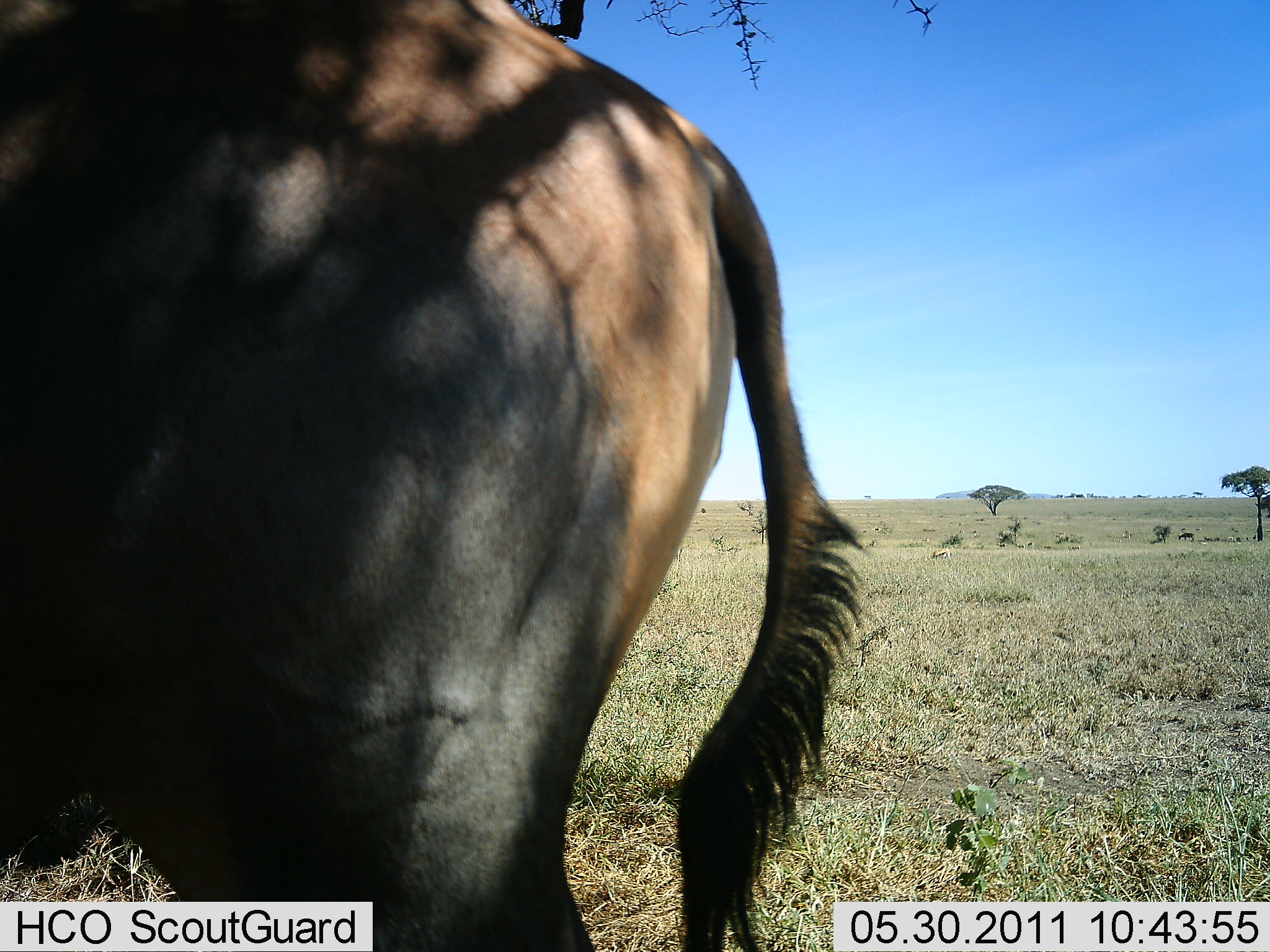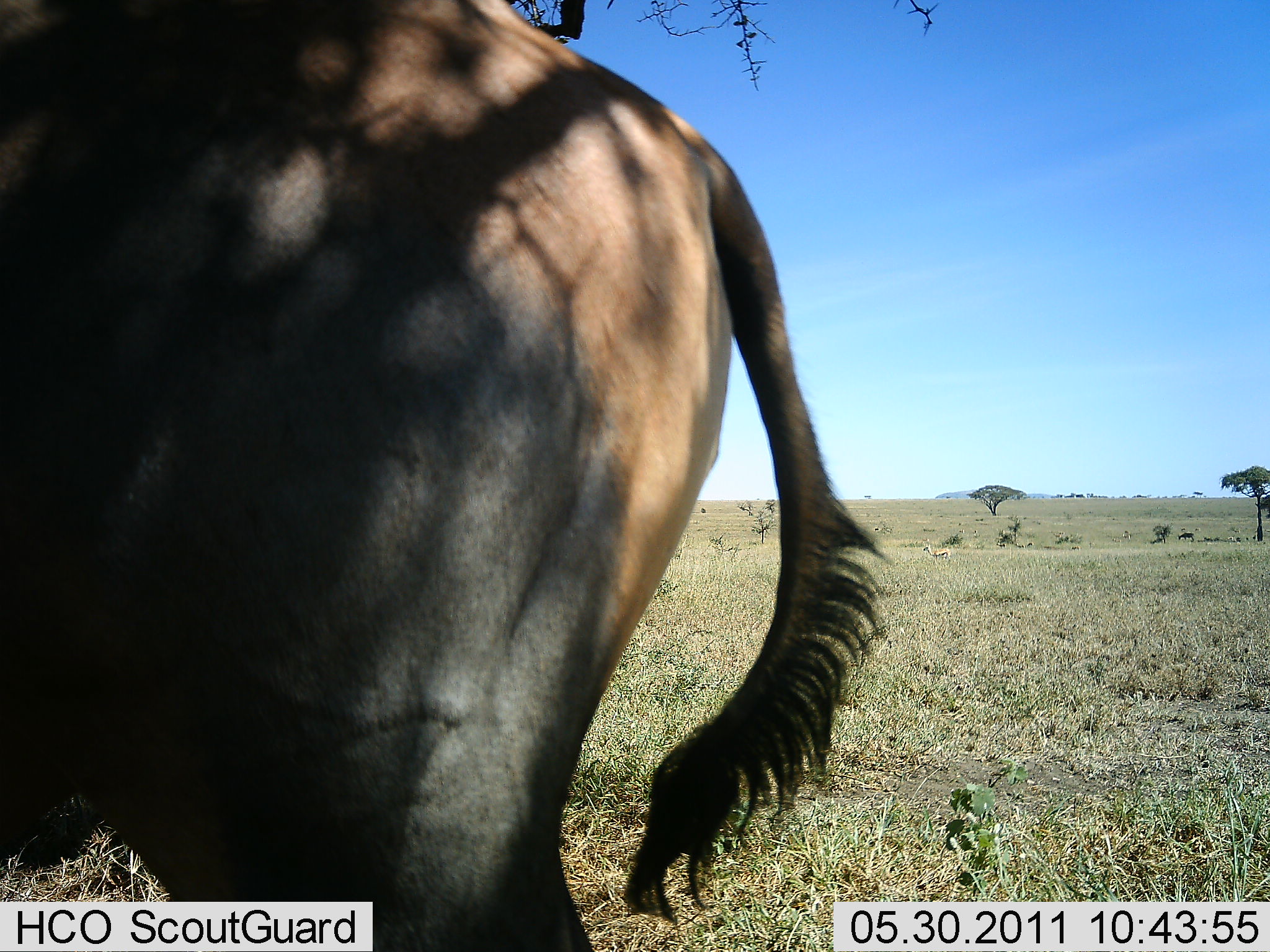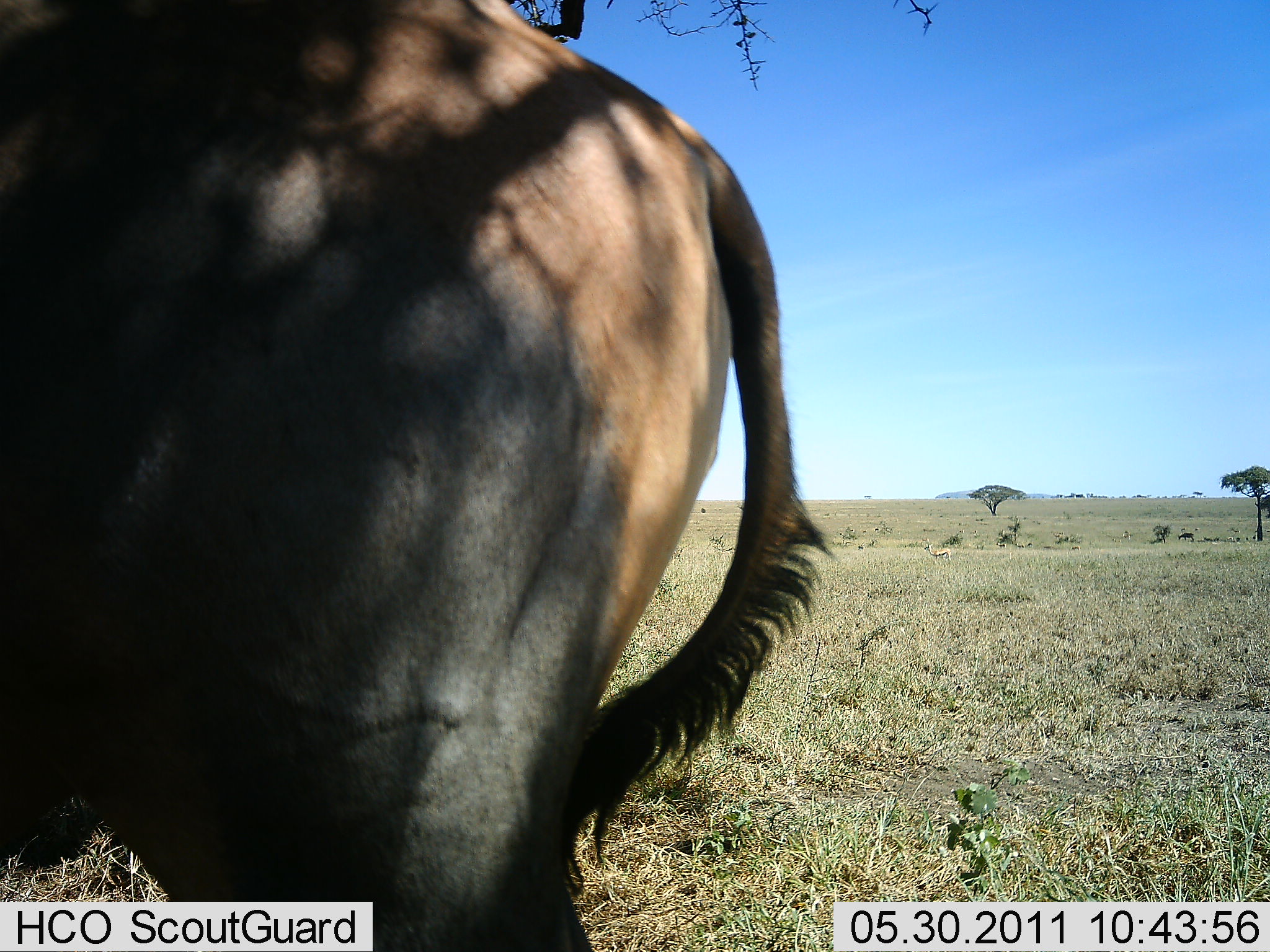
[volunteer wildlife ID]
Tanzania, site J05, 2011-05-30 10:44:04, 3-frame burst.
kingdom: Animalia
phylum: Chordata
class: Mammalia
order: Artiodactyla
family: Bovidae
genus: Connochaetes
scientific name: Connochaetes taurinus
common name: blue wildebeest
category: wildebeest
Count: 1.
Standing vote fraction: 100%.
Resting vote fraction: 0%.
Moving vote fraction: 0%.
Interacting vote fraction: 0%.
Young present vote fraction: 0%.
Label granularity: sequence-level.